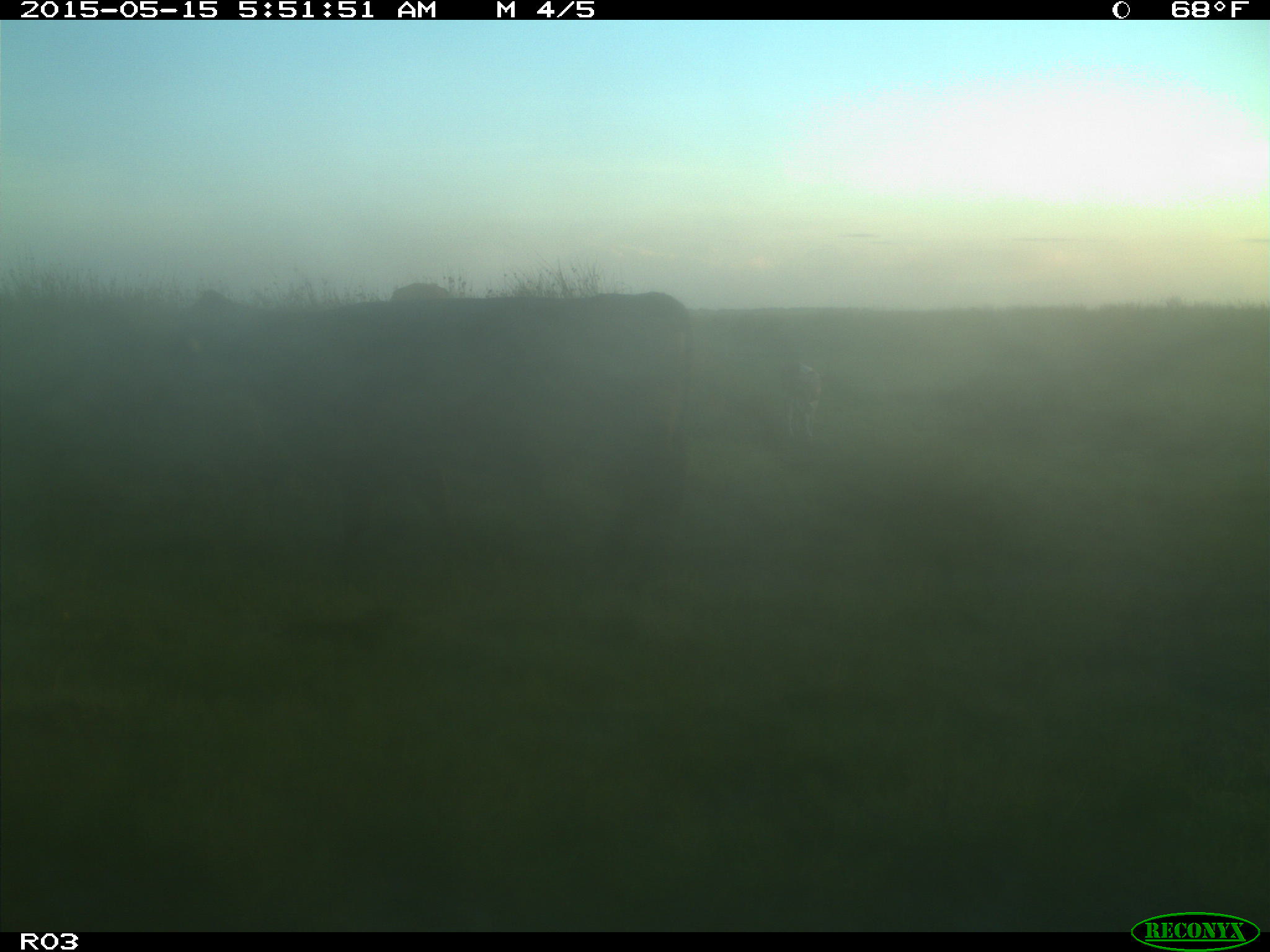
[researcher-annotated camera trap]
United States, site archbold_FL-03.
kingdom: Animalia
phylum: Chordata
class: Mammalia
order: Artiodactyla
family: Bovidae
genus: Bos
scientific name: Bos taurus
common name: domestic cow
Bos taurus (domestic cow).